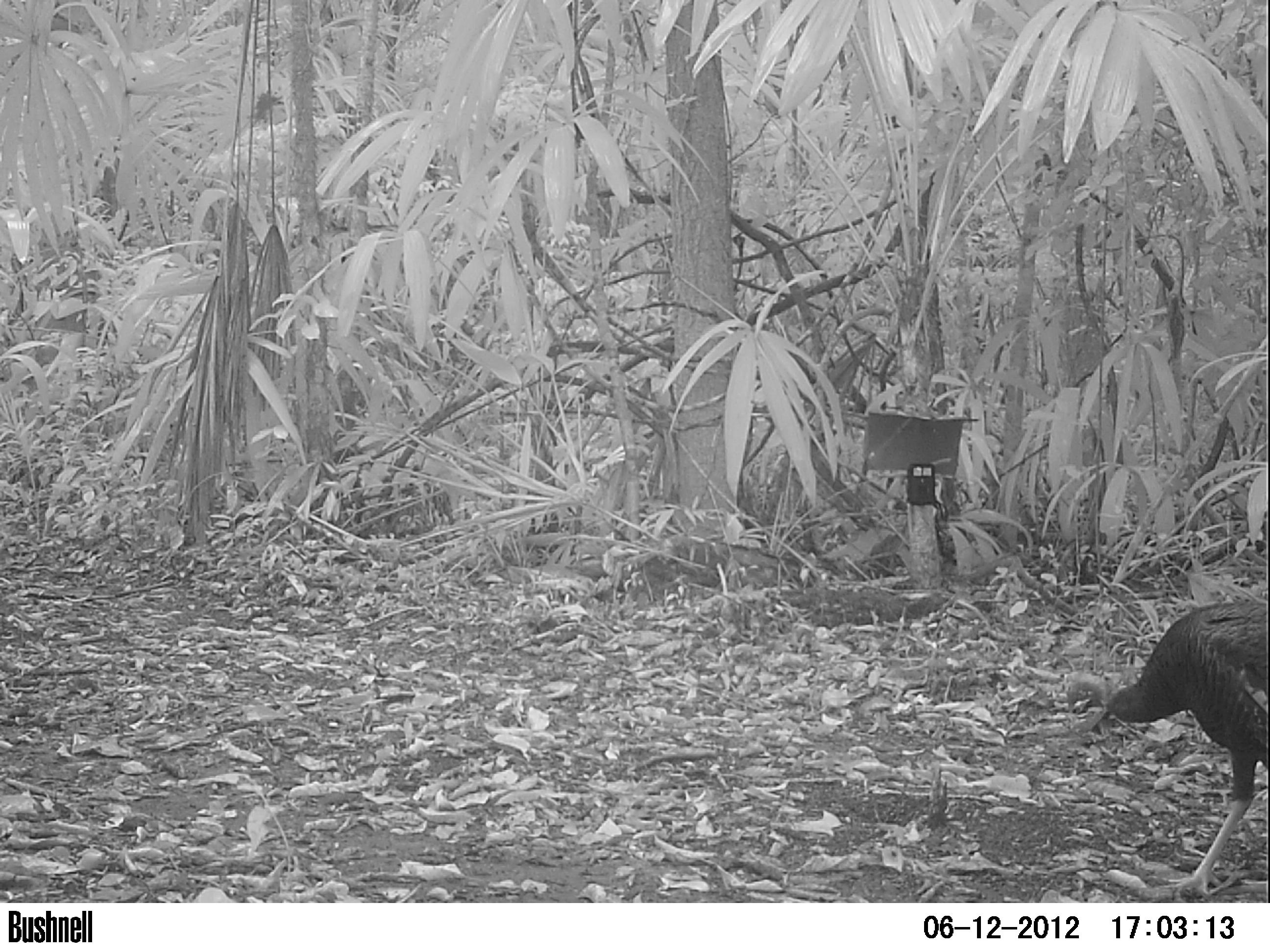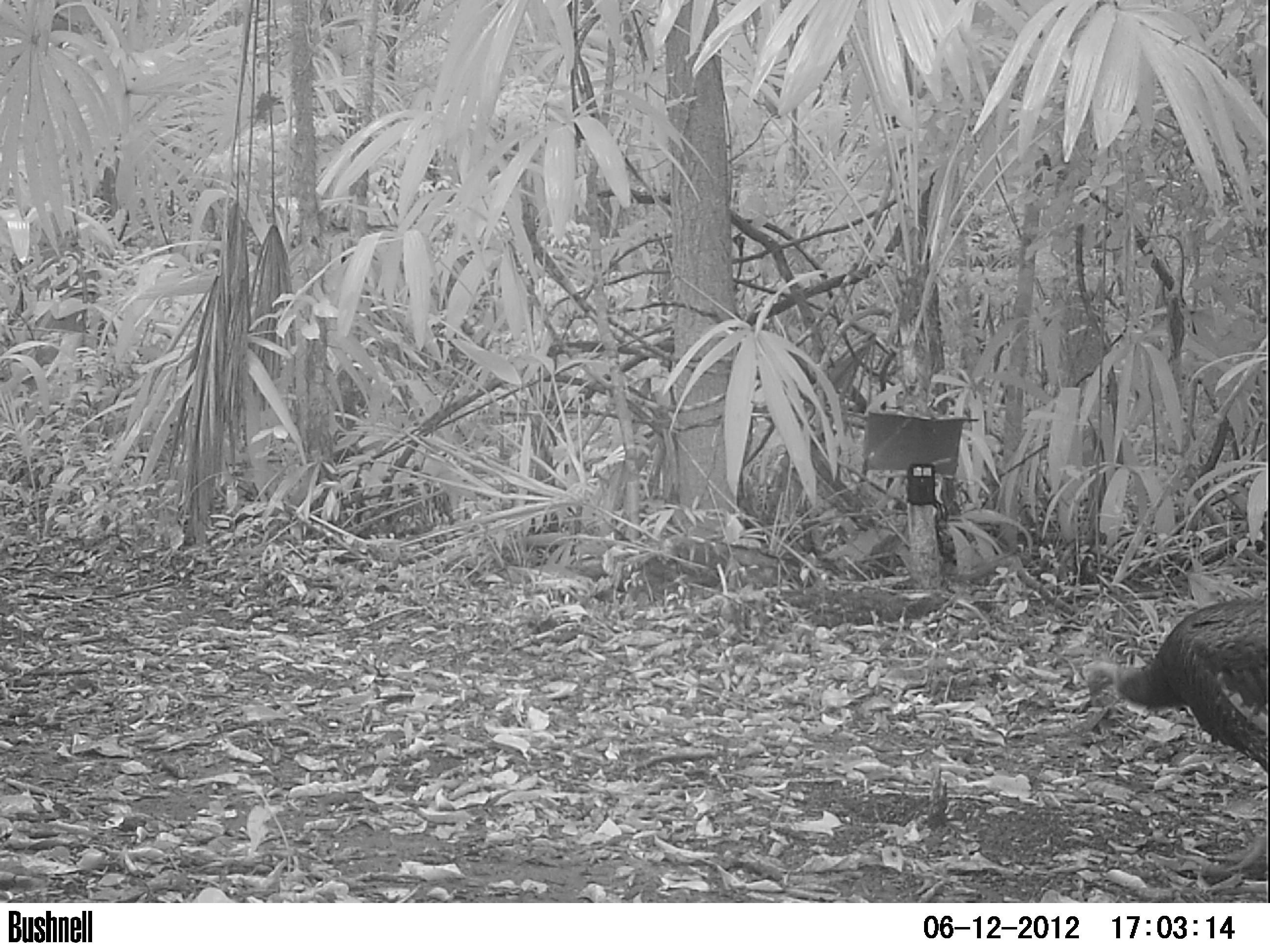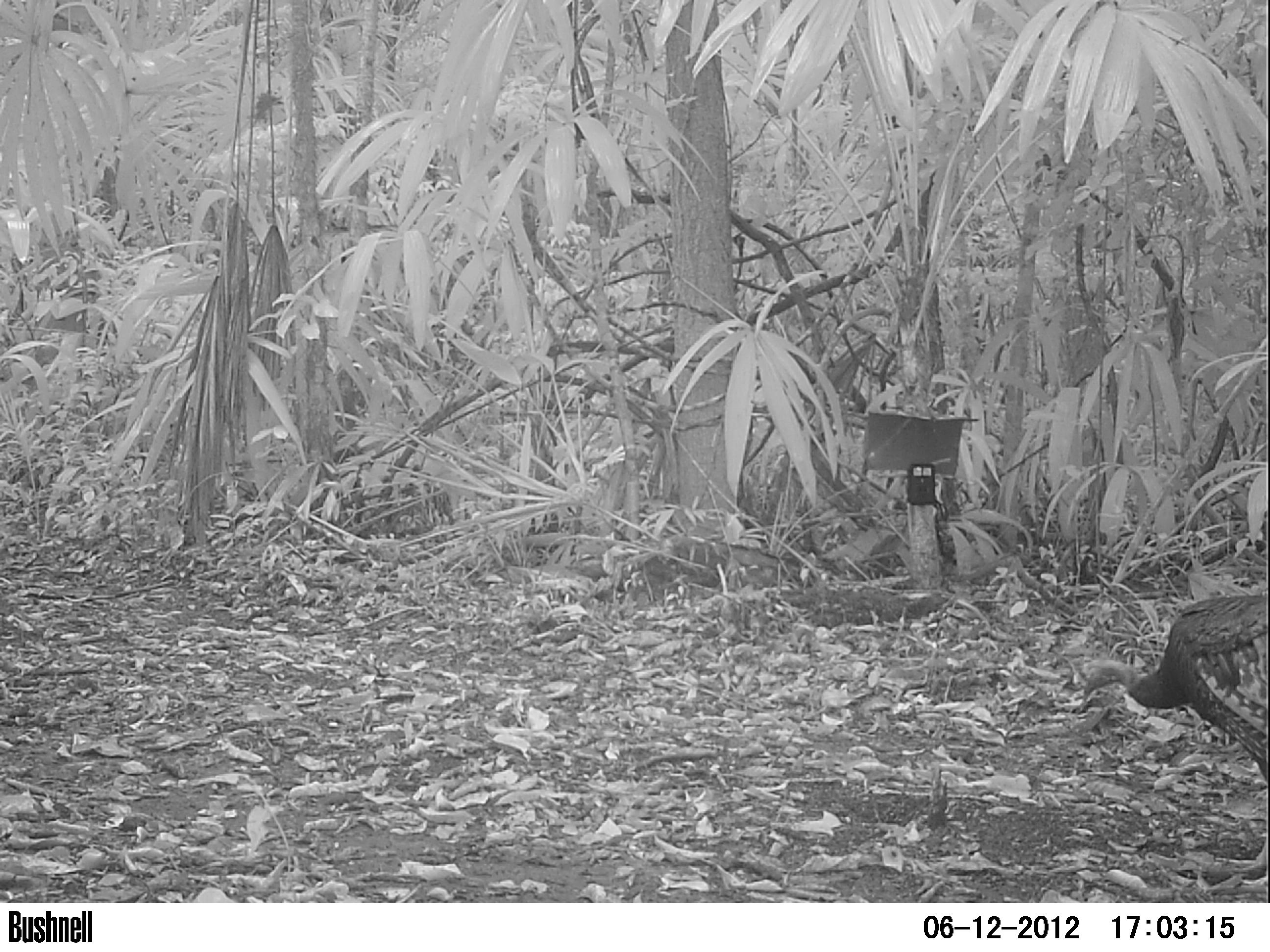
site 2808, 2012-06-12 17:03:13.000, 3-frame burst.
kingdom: Animalia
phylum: Chordata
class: Aves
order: Galliformes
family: Phasianidae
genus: Meleagris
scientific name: Meleagris ocellata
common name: ocellated turkey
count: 4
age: adult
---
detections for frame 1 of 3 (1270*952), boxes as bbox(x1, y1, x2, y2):
meleagris ocellata: bbox(1060, 599, 1270, 902)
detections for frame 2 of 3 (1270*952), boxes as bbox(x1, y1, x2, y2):
meleagris ocellata: bbox(1079, 596, 1270, 873)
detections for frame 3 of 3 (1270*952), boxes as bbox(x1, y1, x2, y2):
meleagris ocellata: bbox(1078, 594, 1270, 898)